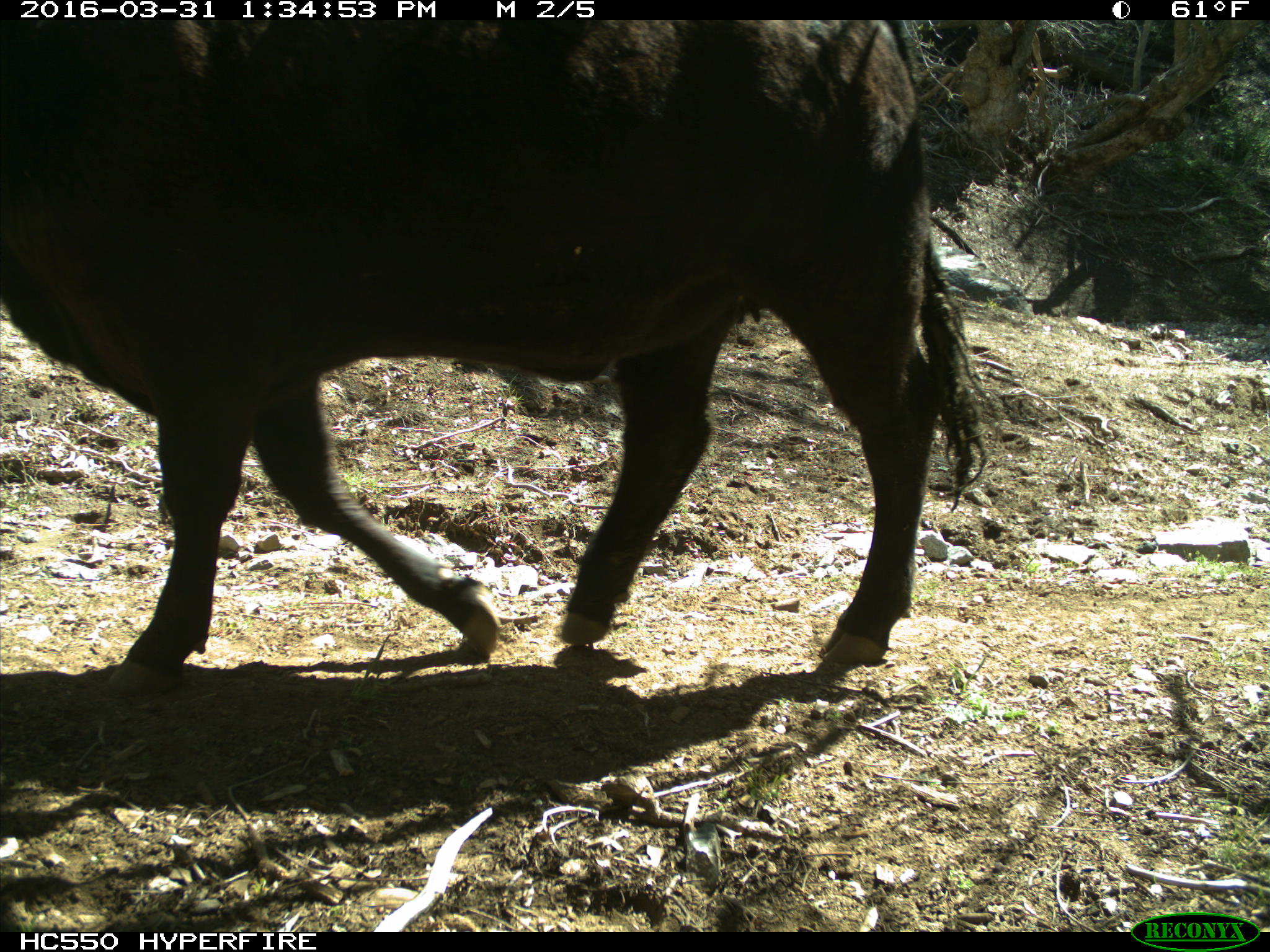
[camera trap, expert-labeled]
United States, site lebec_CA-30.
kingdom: Animalia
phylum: Chordata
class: Mammalia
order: Artiodactyla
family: Bovidae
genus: Bos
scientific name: Bos taurus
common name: domestic cow